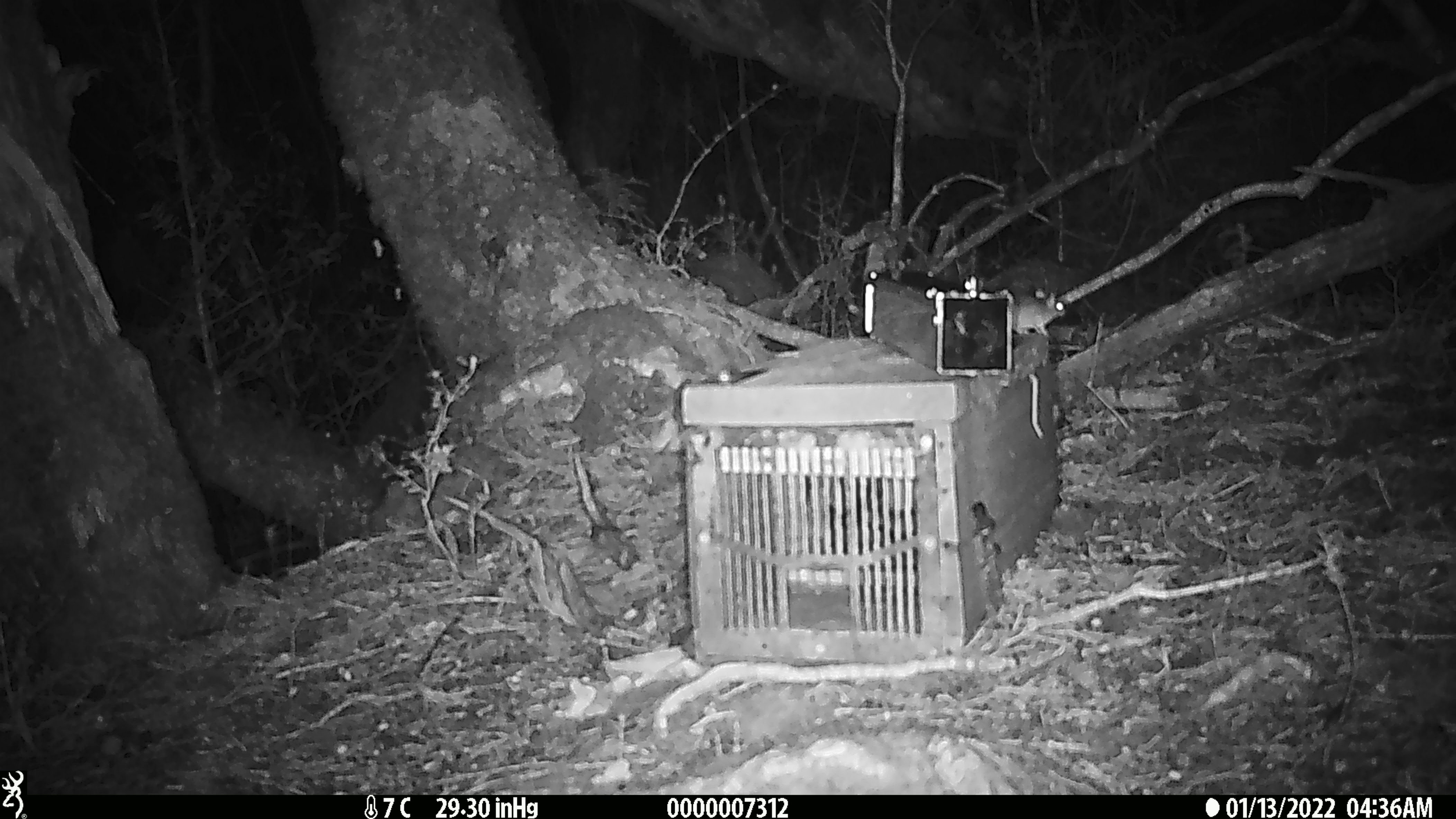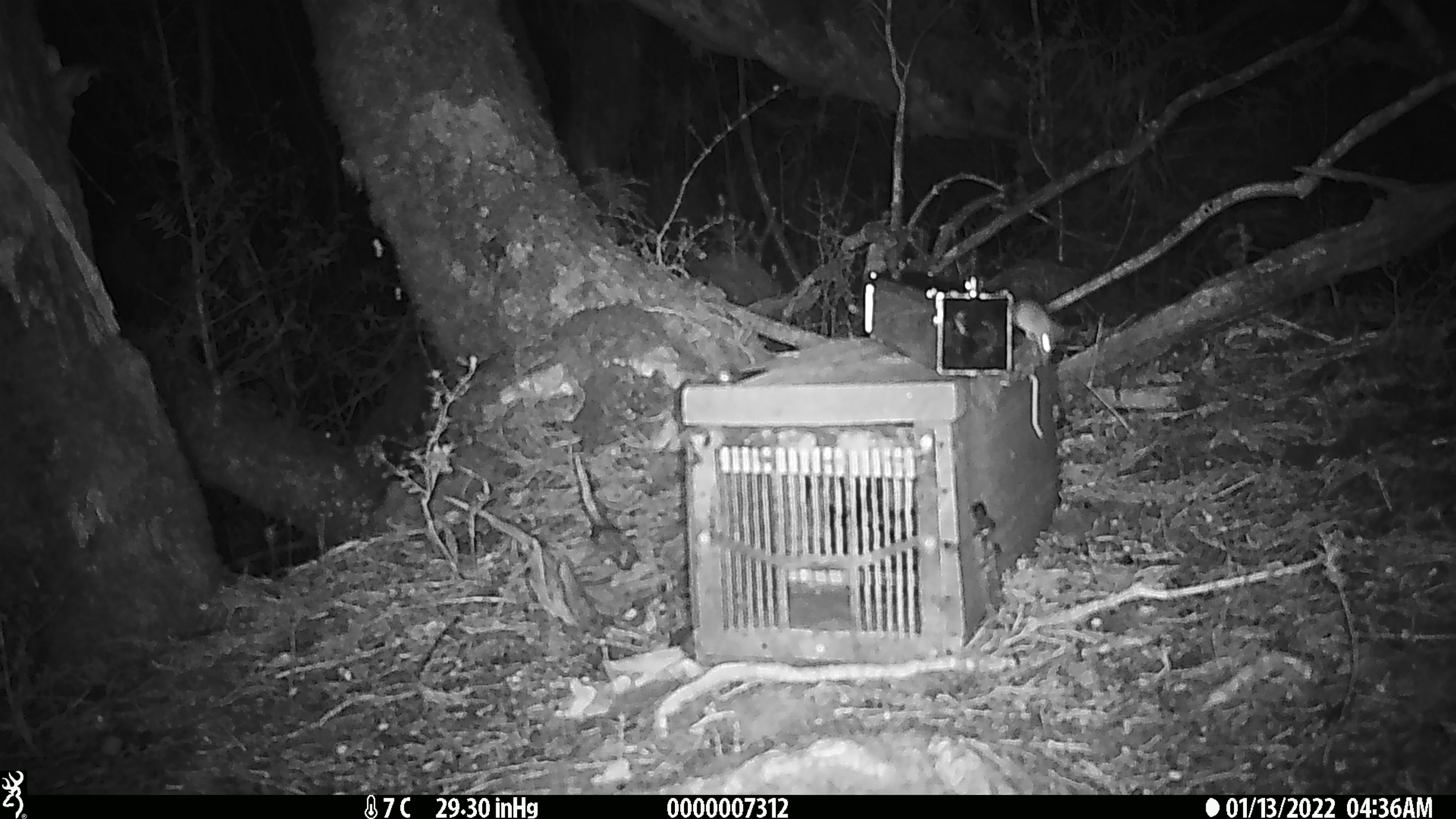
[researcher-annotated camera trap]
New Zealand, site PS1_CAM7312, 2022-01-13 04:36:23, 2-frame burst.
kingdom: Animalia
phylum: Chordata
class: Mammalia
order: Rodentia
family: Muridae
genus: Mus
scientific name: Mus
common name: mouse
Mouse (Mus).